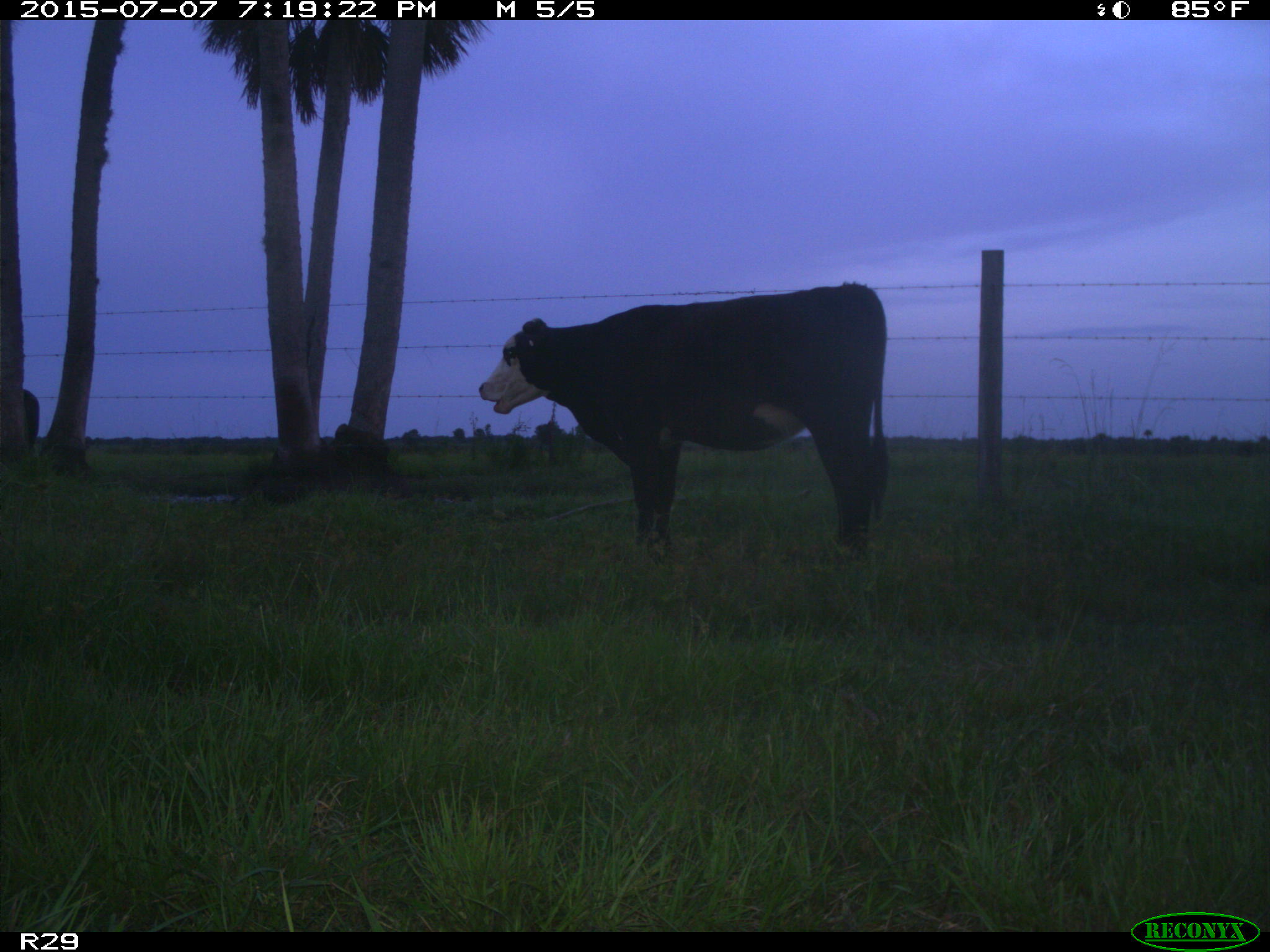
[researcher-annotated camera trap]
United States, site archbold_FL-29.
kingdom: Animalia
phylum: Chordata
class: Mammalia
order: Artiodactyla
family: Bovidae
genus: Bos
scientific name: Bos taurus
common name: domestic cow